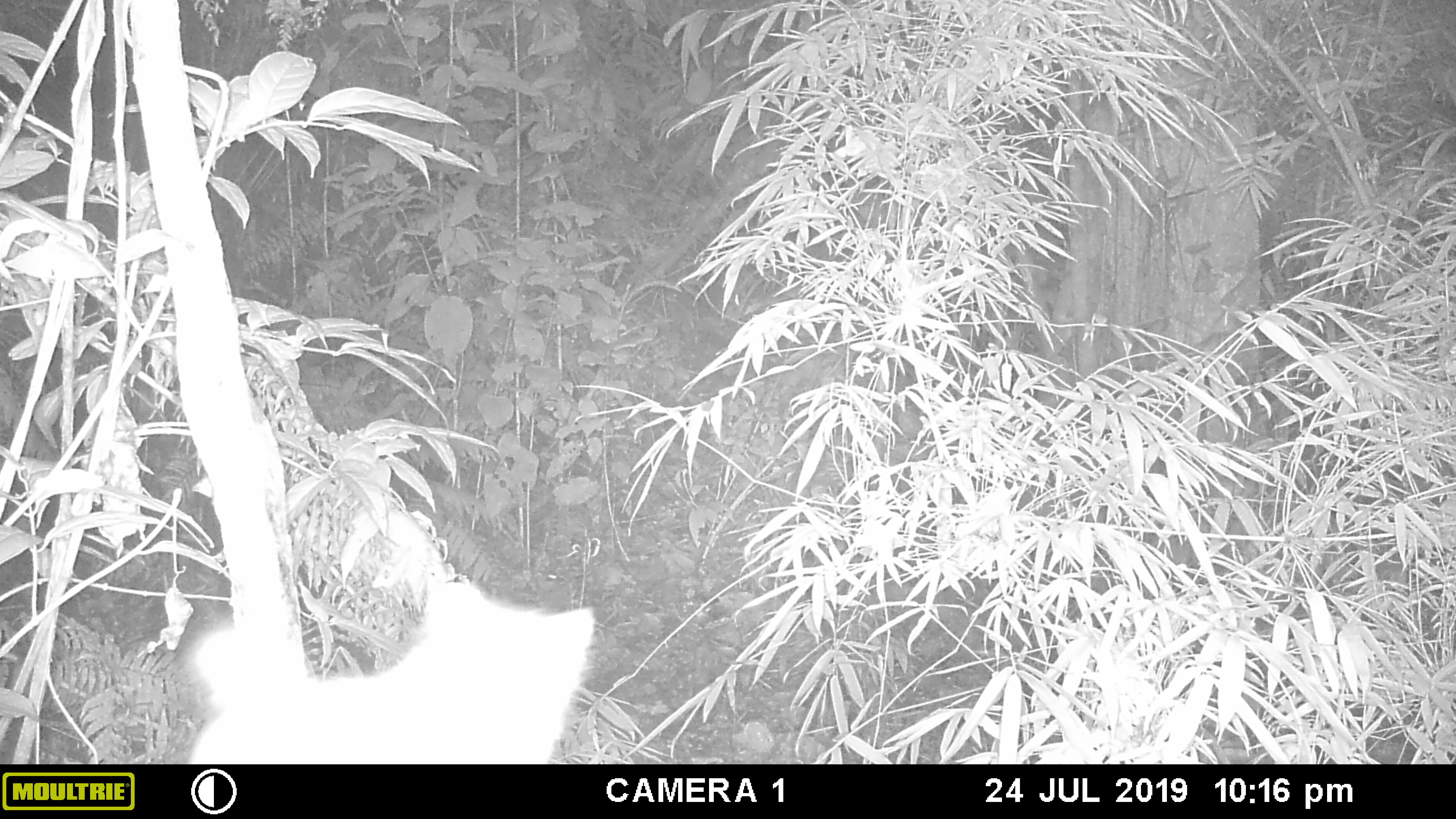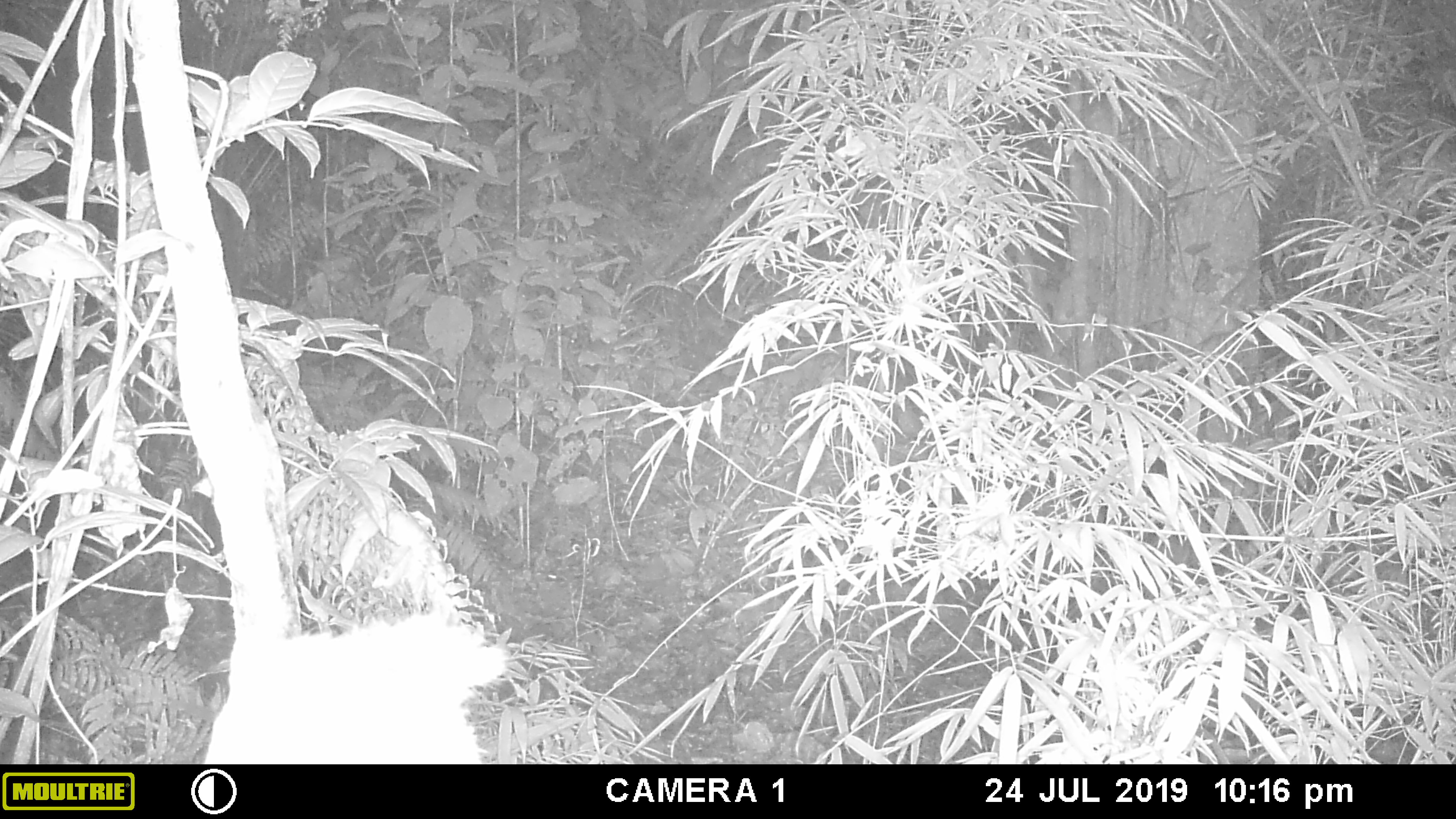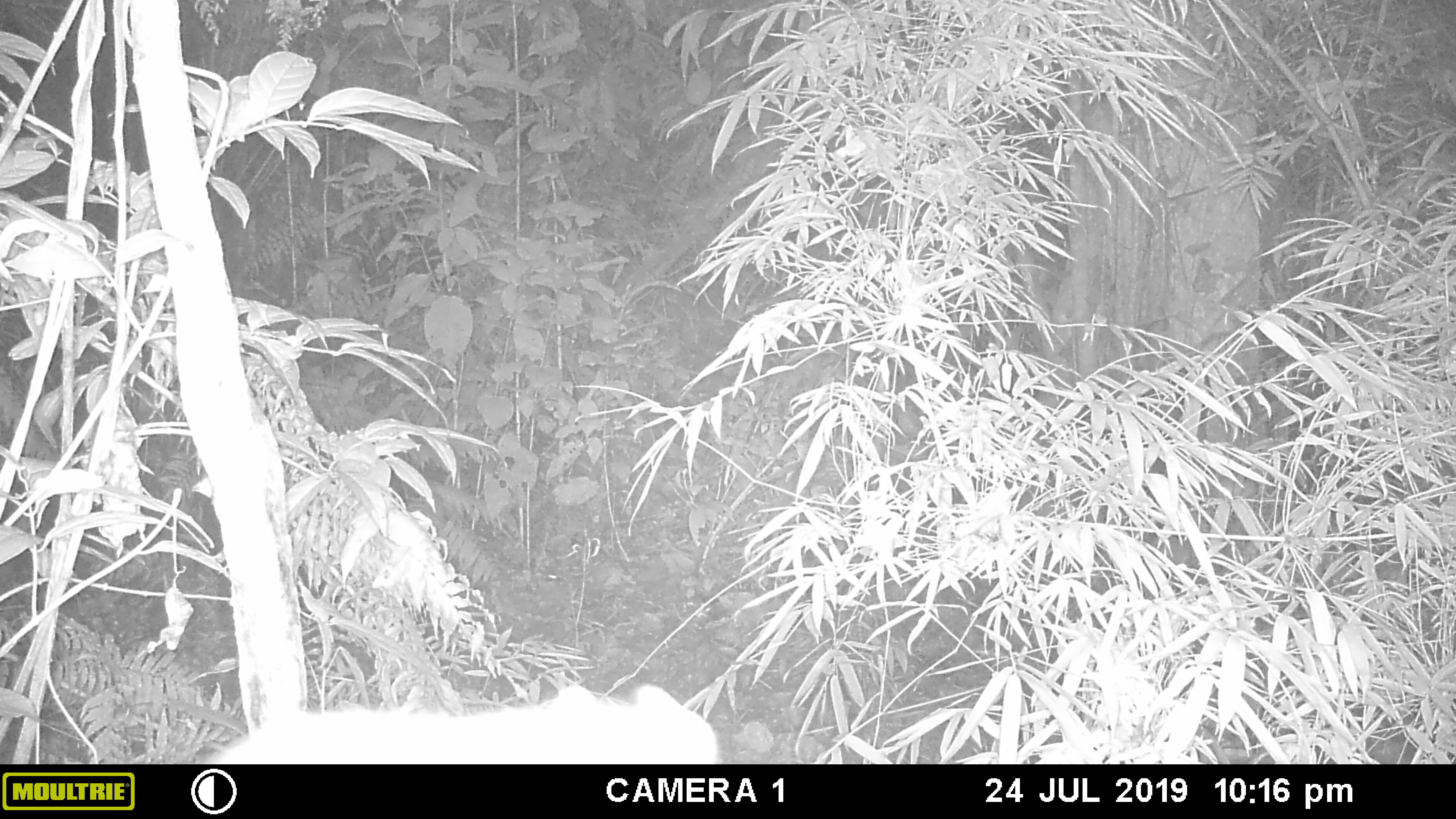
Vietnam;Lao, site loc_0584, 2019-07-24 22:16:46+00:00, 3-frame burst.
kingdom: Animalia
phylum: Chordata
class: Mammalia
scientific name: Mammalia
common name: mammal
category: unidentified small mammal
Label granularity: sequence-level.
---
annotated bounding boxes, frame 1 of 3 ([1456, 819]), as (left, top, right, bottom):
unidentified small mammal: (187, 575, 597, 764)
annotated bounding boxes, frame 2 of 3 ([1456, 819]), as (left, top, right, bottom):
unidentified small mammal: (204, 611, 507, 764)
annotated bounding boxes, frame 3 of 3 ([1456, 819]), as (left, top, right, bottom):
unidentified small mammal: (203, 681, 717, 764)